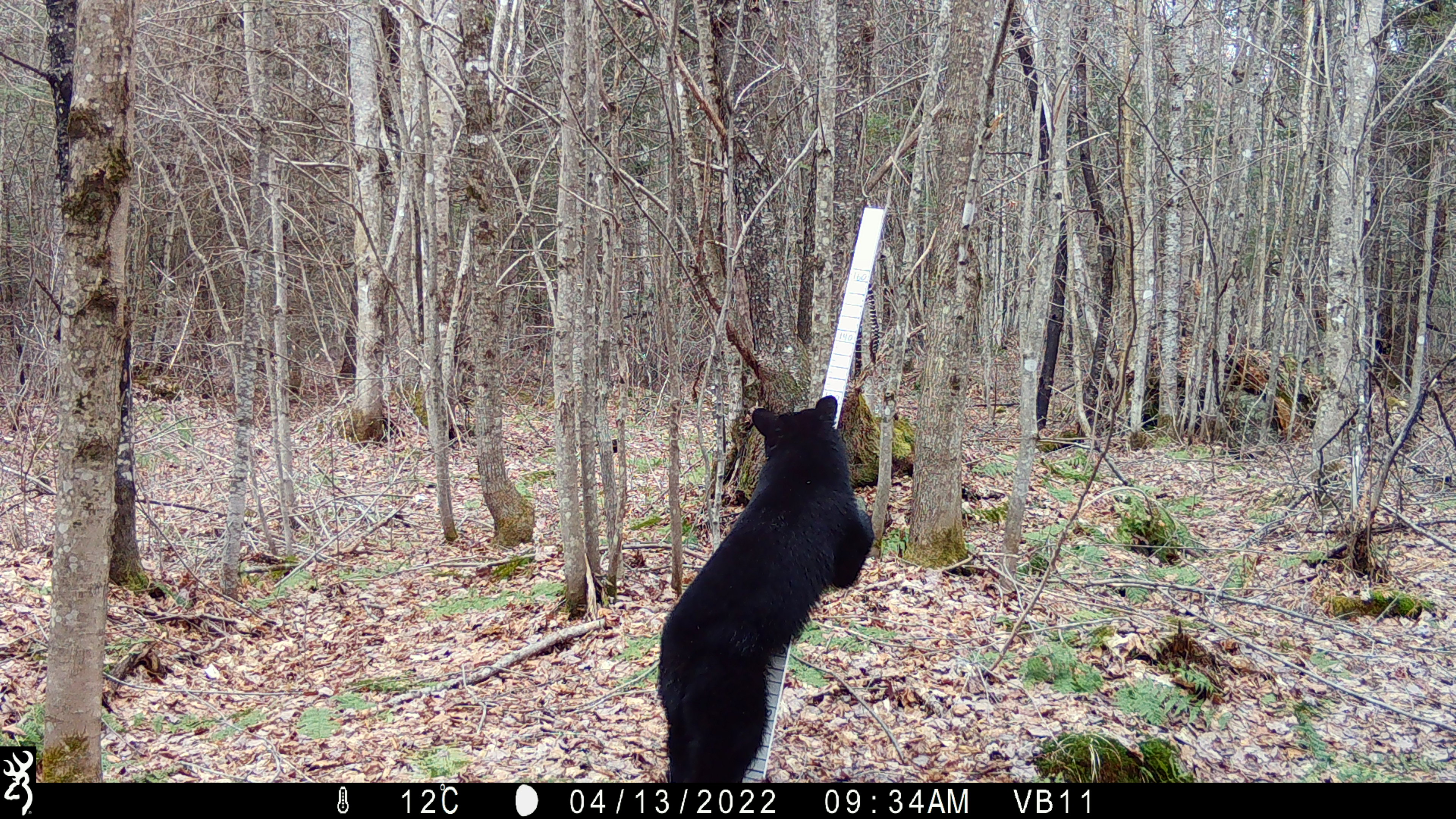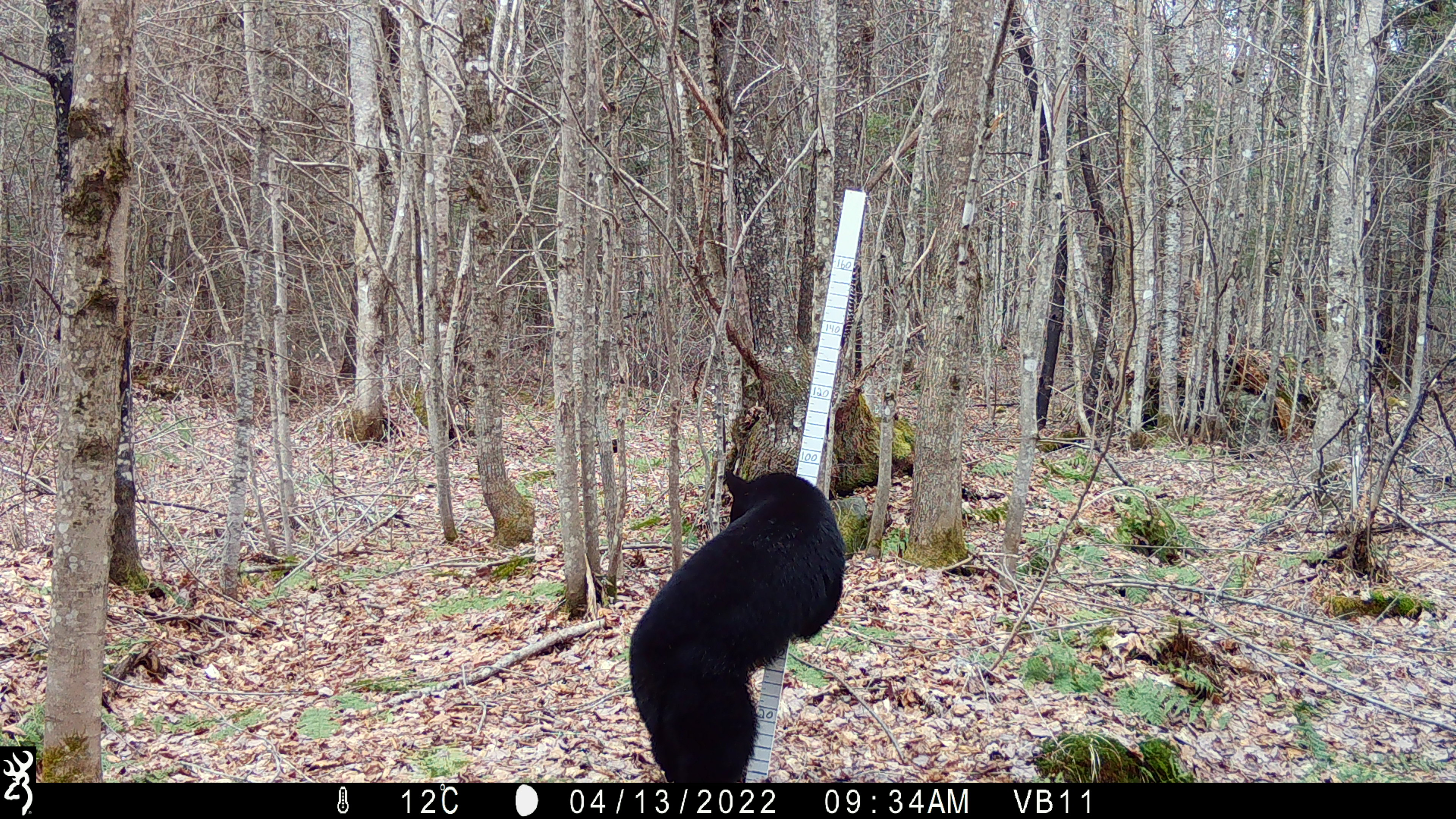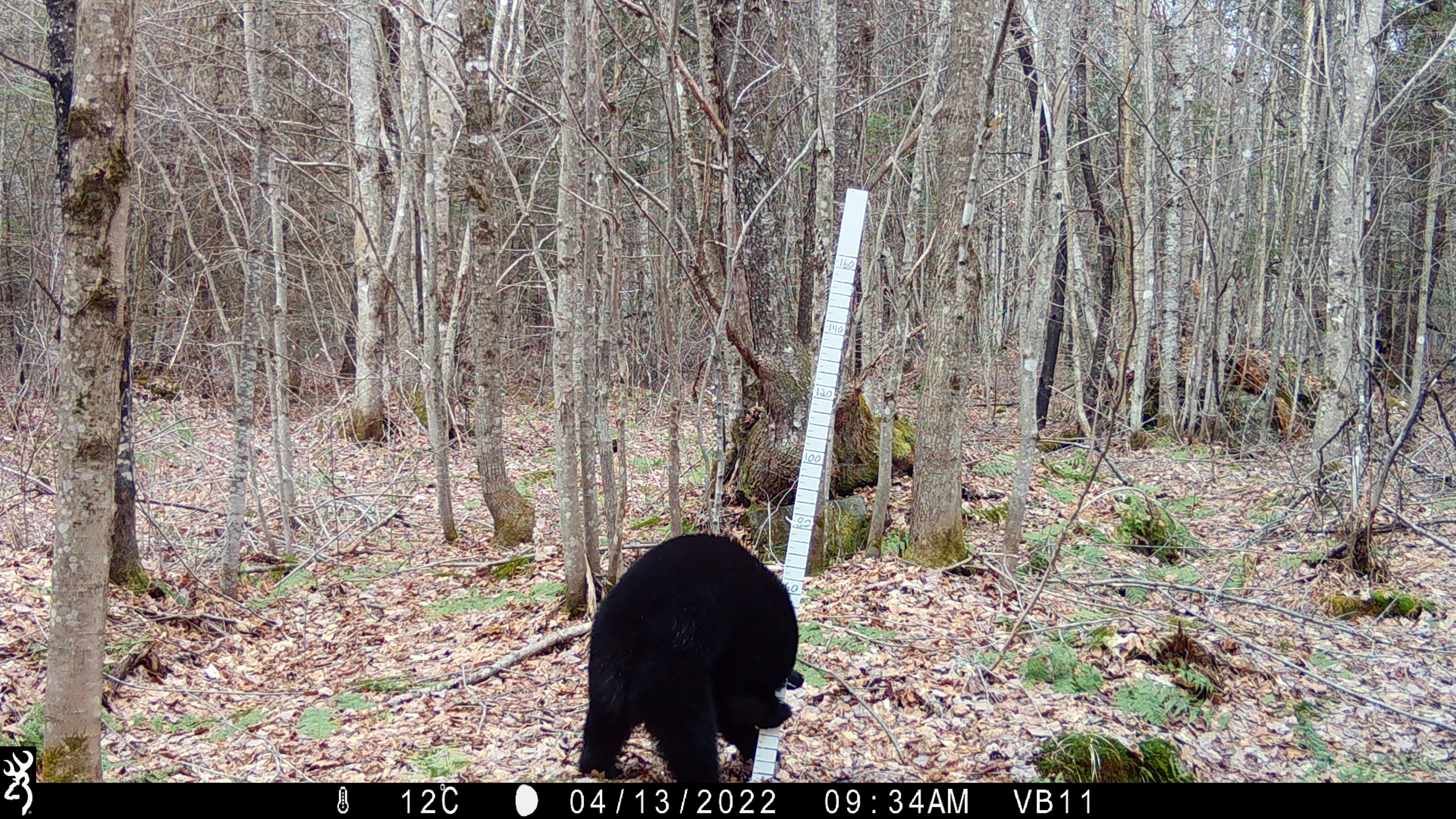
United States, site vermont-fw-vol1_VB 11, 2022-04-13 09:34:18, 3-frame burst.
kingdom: Animalia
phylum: Chordata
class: Mammalia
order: Carnivora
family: Ursidae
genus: Ursus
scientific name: Ursus americanus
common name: black bear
Black bear (Ursus americanus).